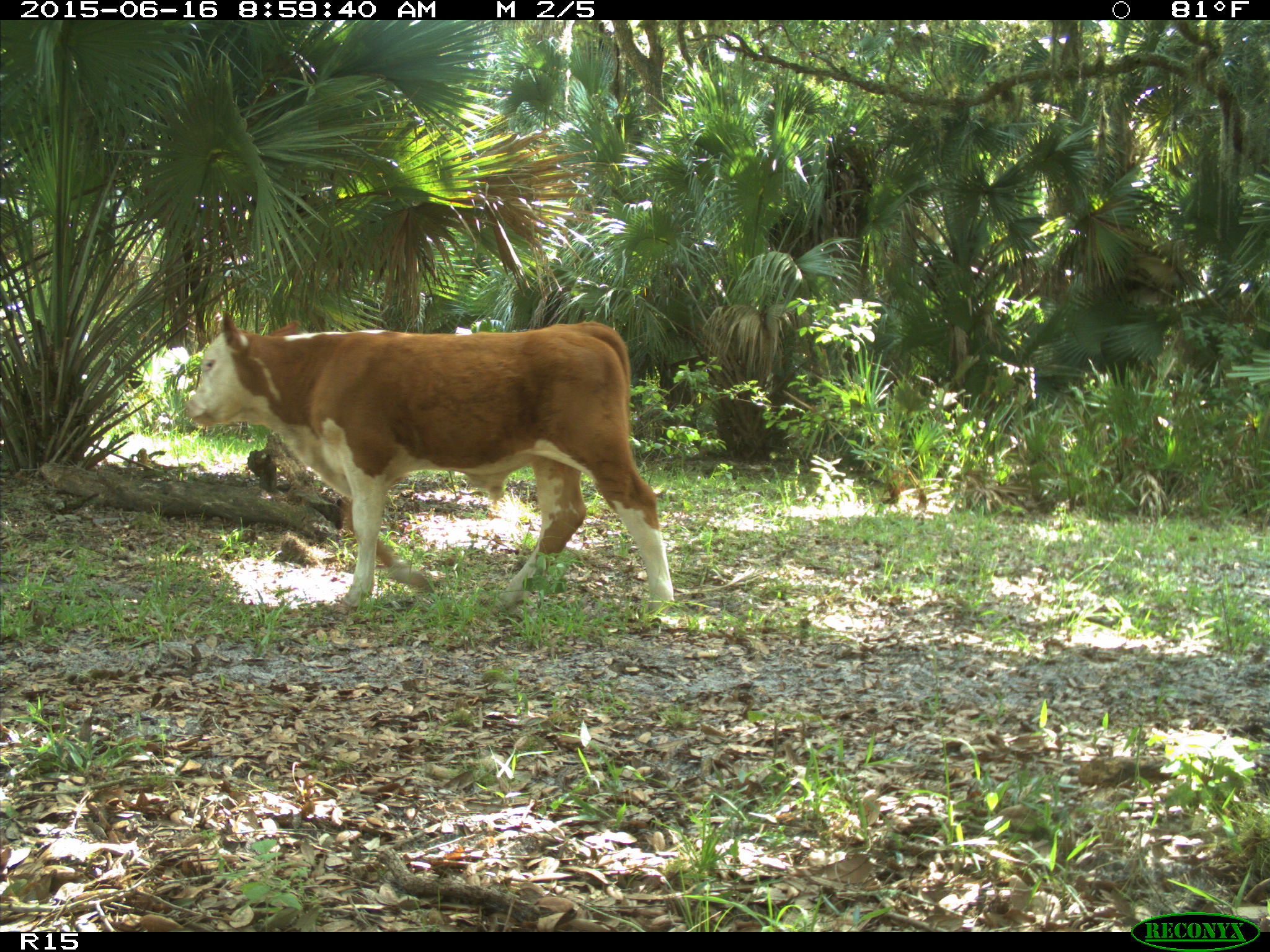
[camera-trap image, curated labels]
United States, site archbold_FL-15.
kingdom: Animalia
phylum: Chordata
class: Mammalia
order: Artiodactyla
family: Bovidae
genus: Bos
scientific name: Bos taurus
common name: domestic cow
Bos taurus (domestic cow).